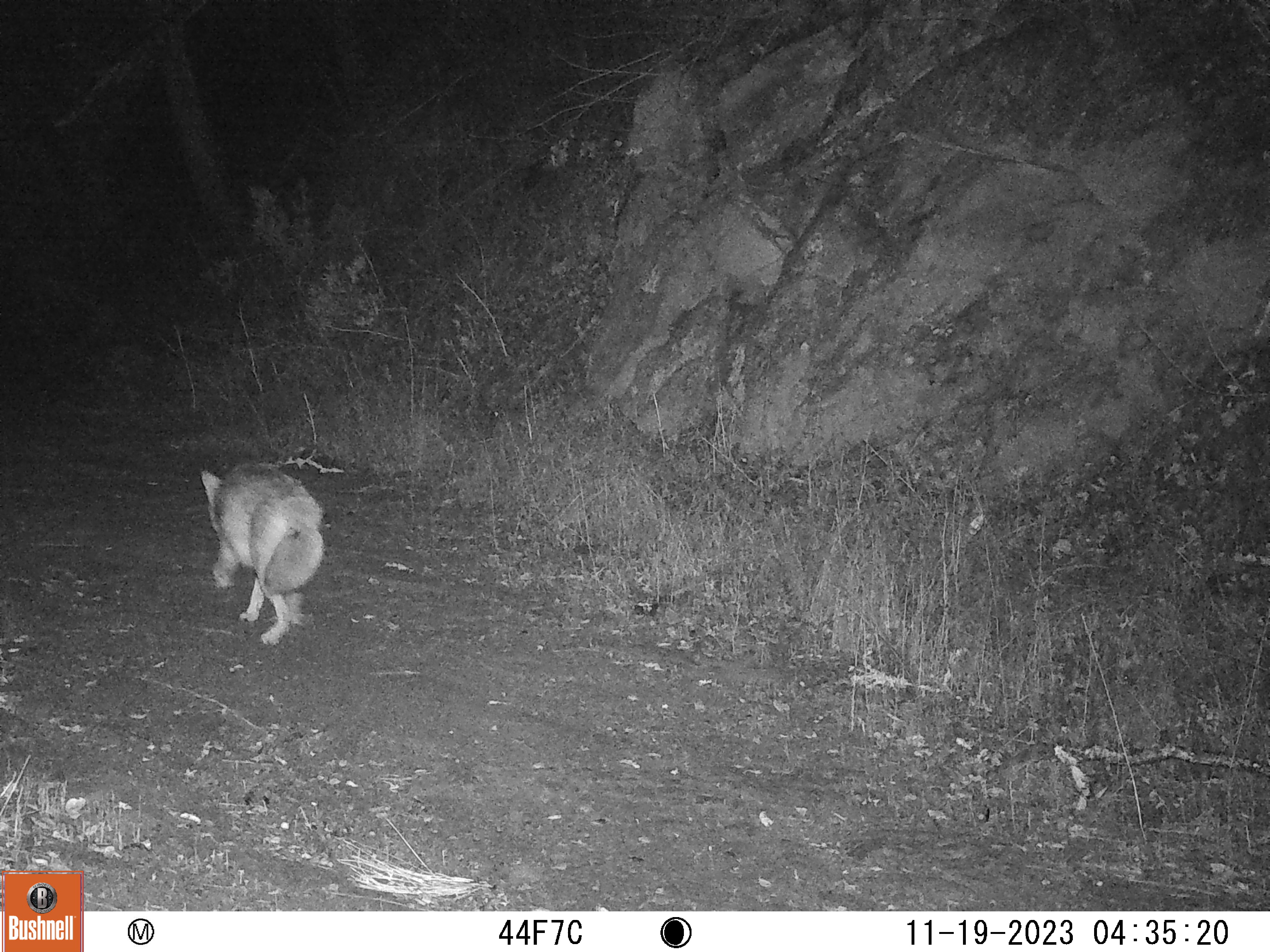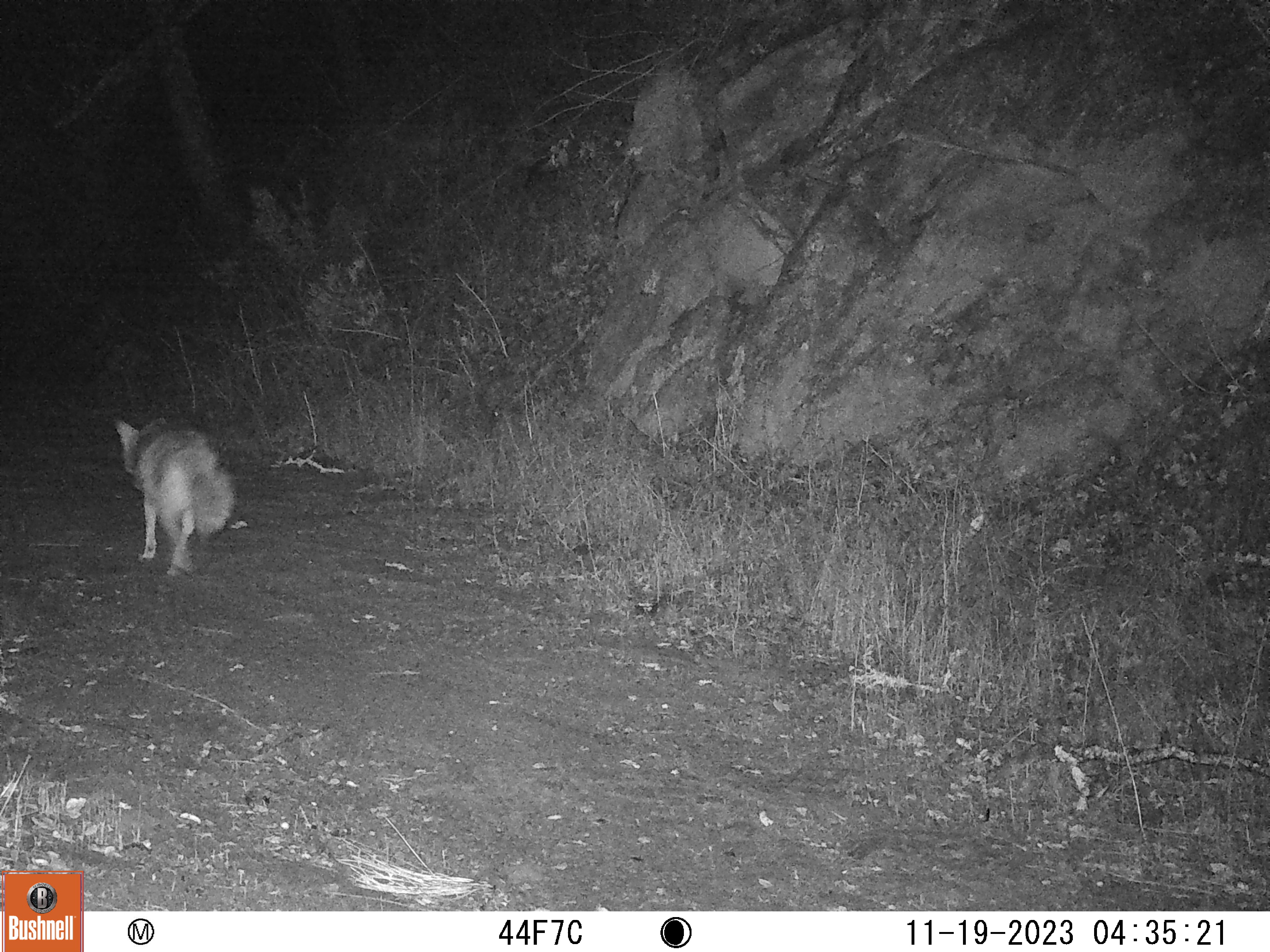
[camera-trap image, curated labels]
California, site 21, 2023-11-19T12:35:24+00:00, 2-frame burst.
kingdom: Animalia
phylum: Chordata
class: Mammalia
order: Carnivora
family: Canidae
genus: Canis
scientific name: Canis latrans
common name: coyote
Coyote (Canis latrans).